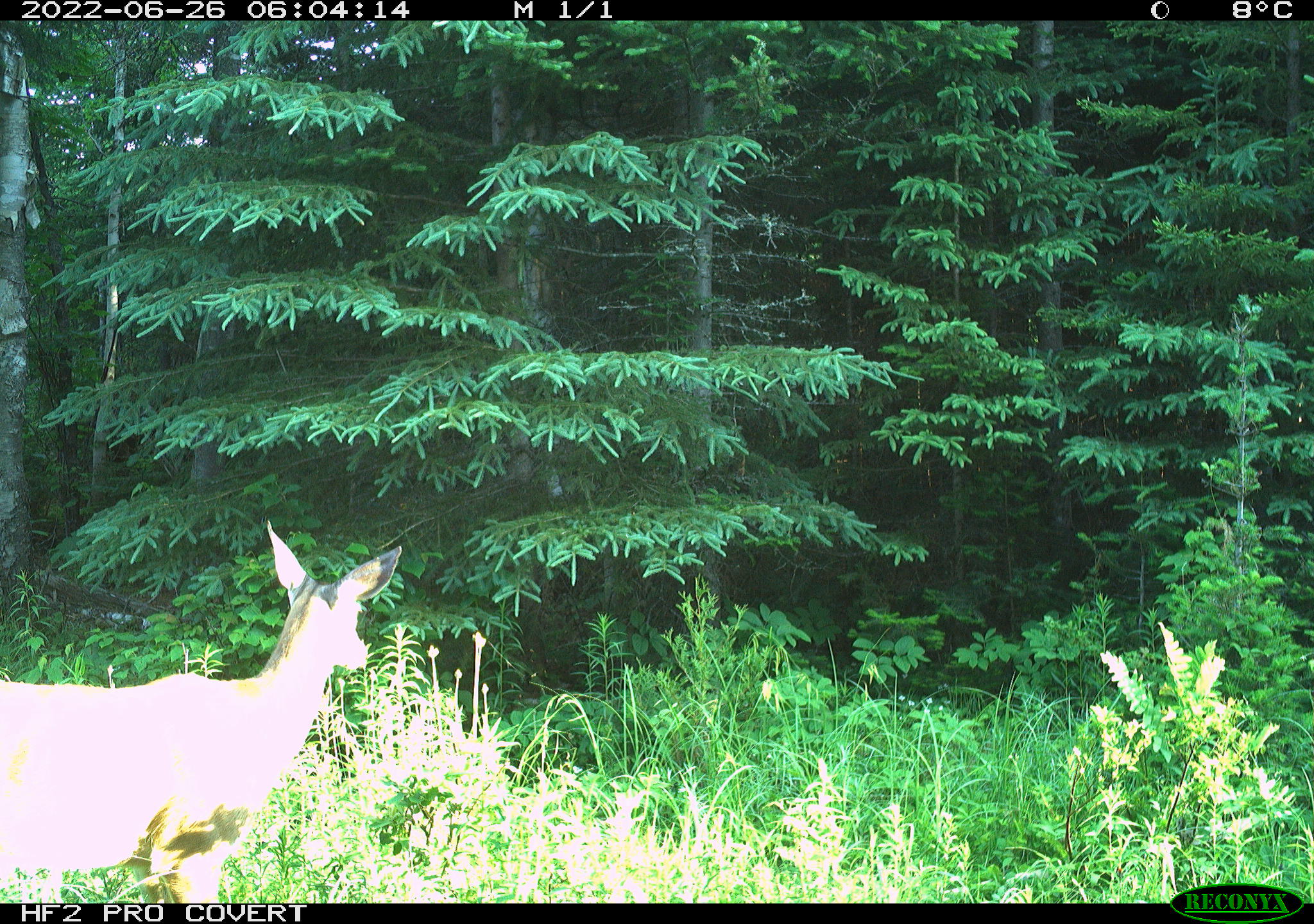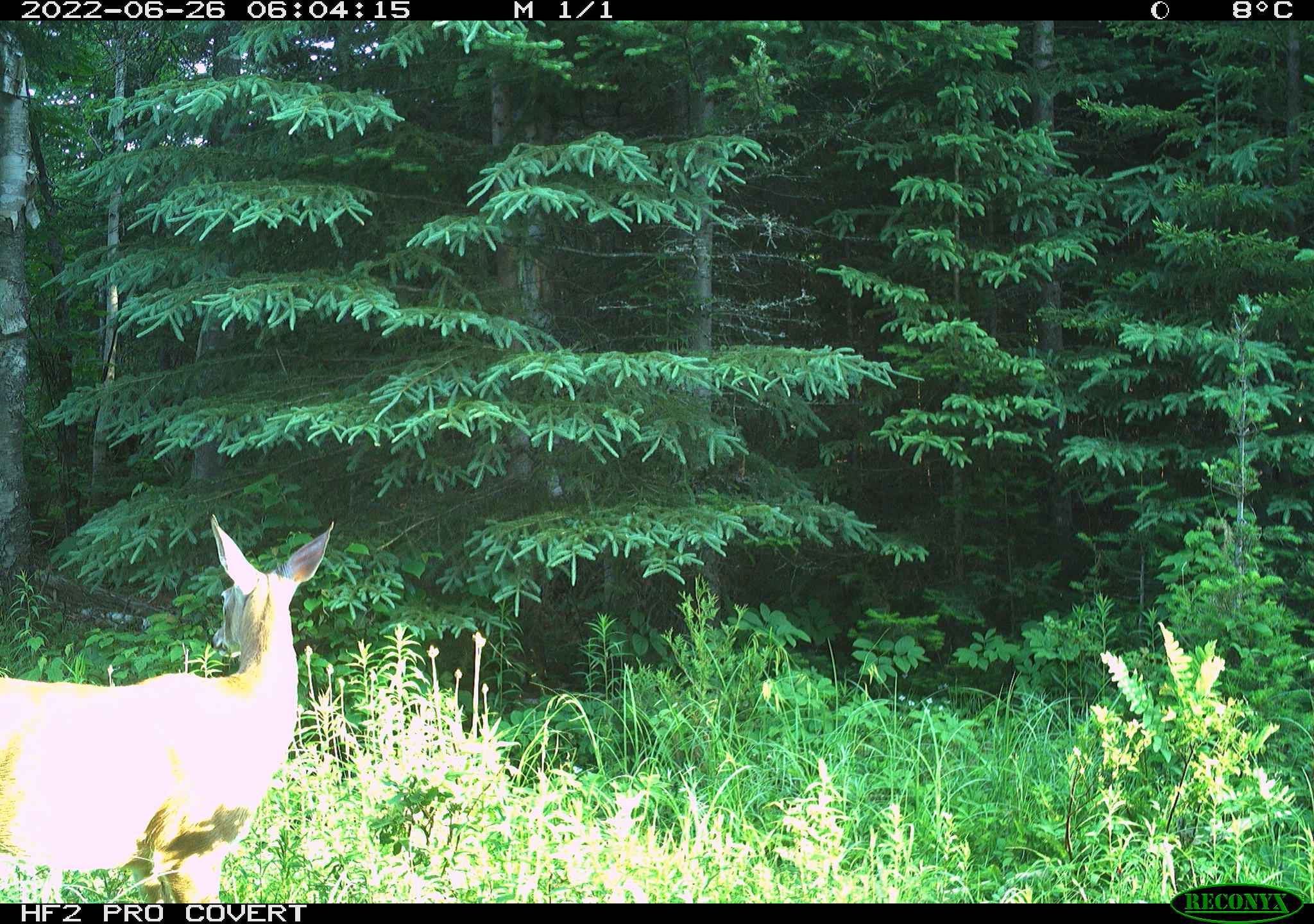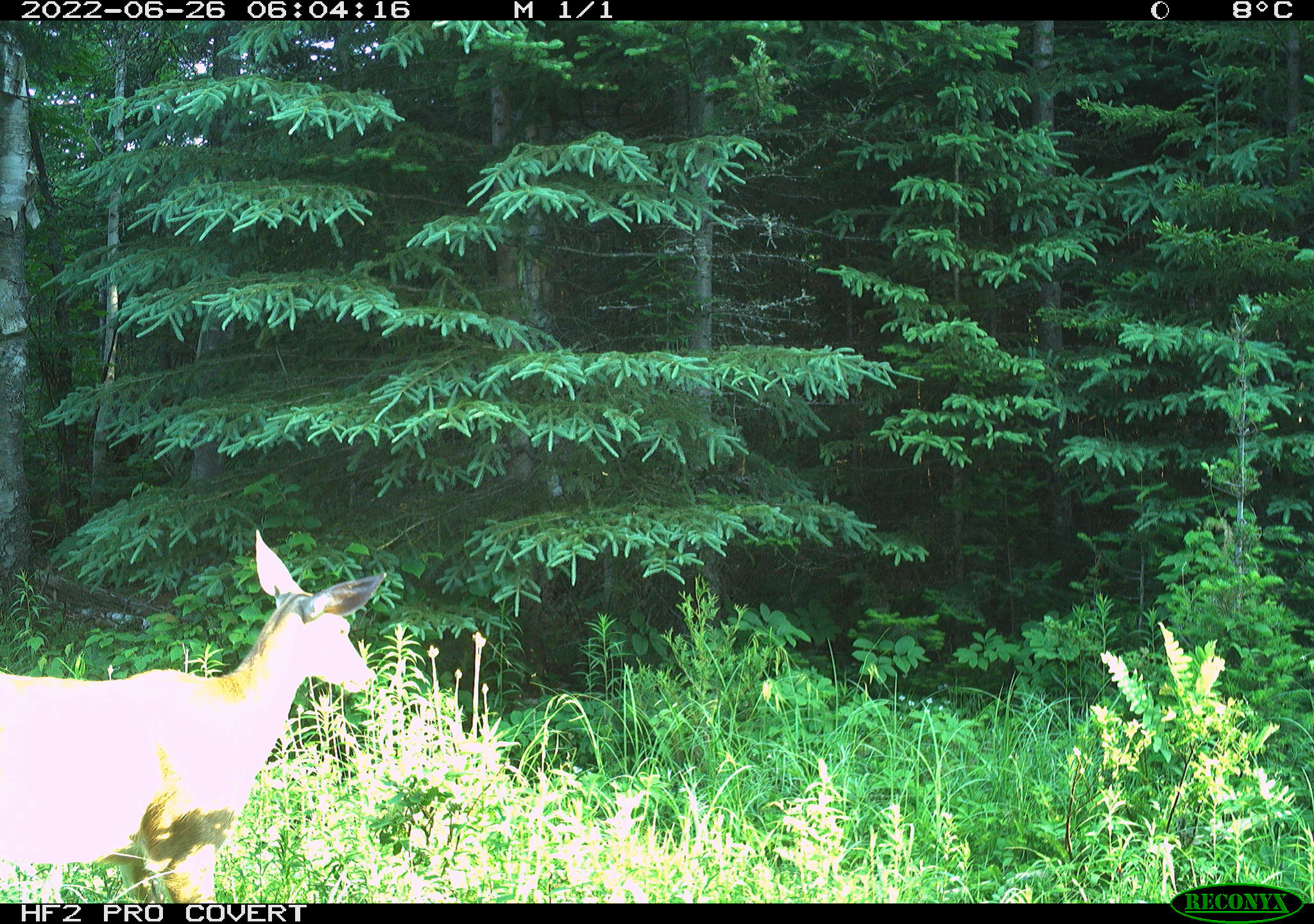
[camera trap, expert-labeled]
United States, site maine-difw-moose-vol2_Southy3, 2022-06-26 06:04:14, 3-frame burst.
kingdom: Animalia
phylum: Chordata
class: Mammalia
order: Artiodactyla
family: Cervidae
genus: Odocoileus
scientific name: Odocoileus virginianus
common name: white-tailed deer